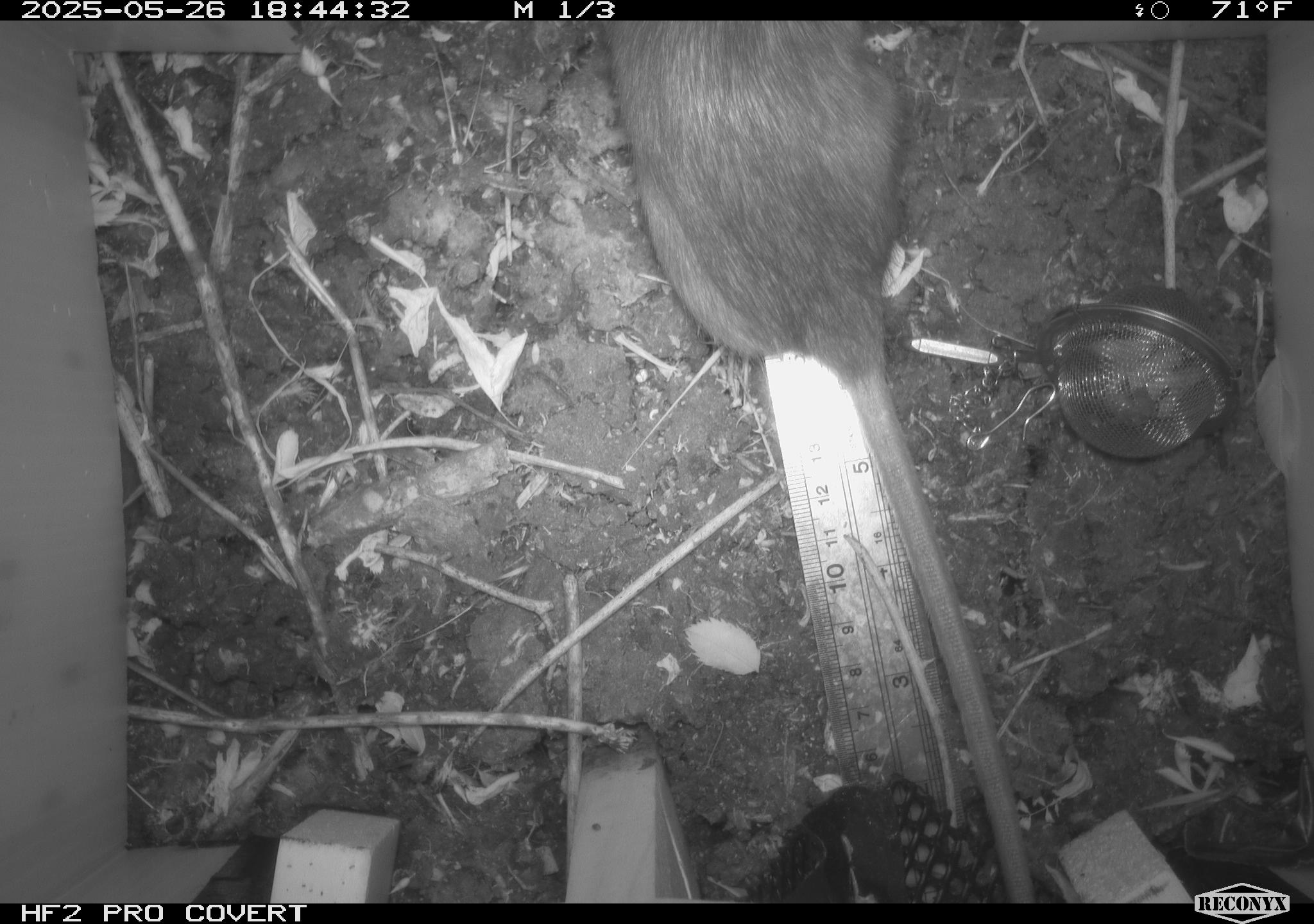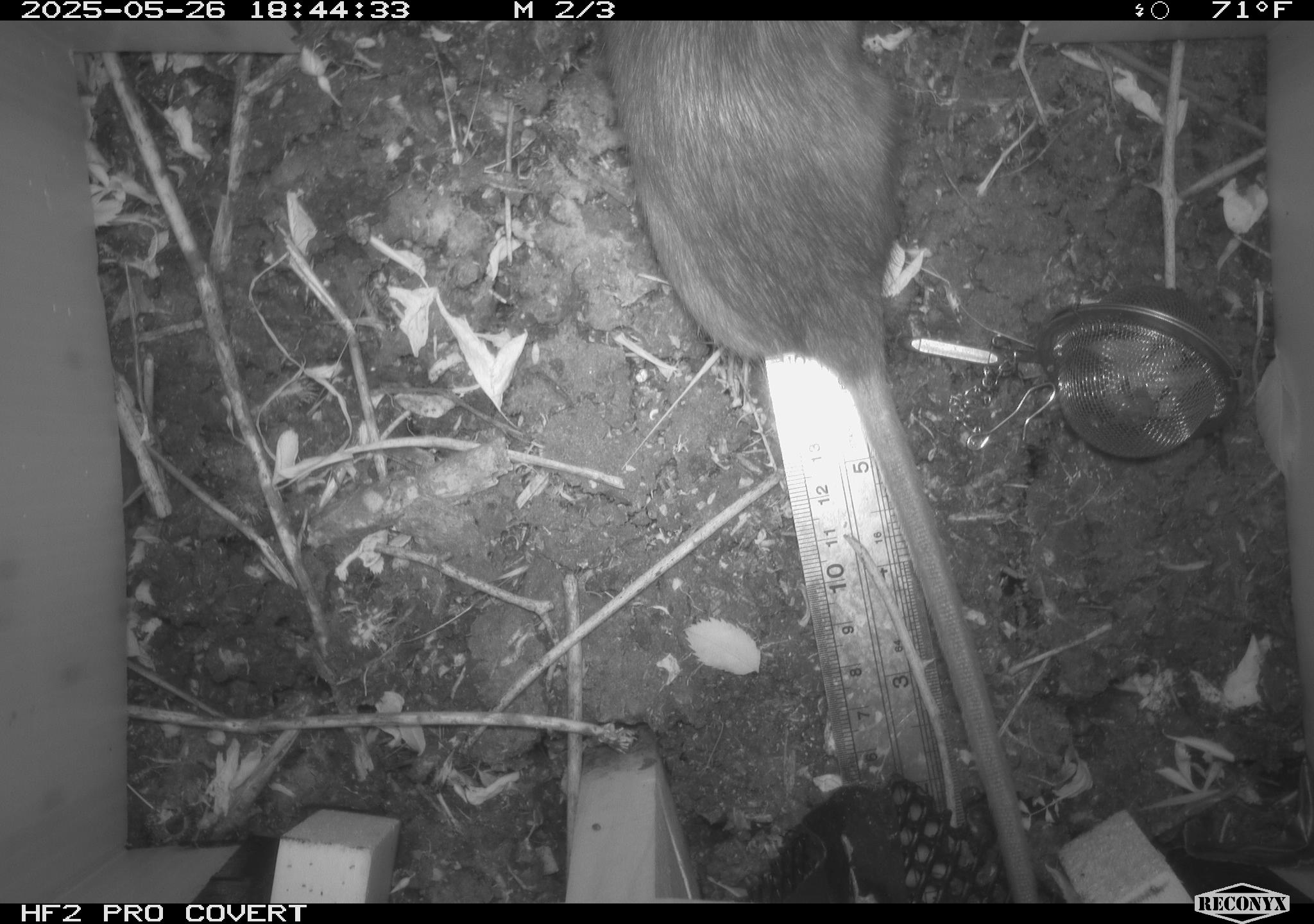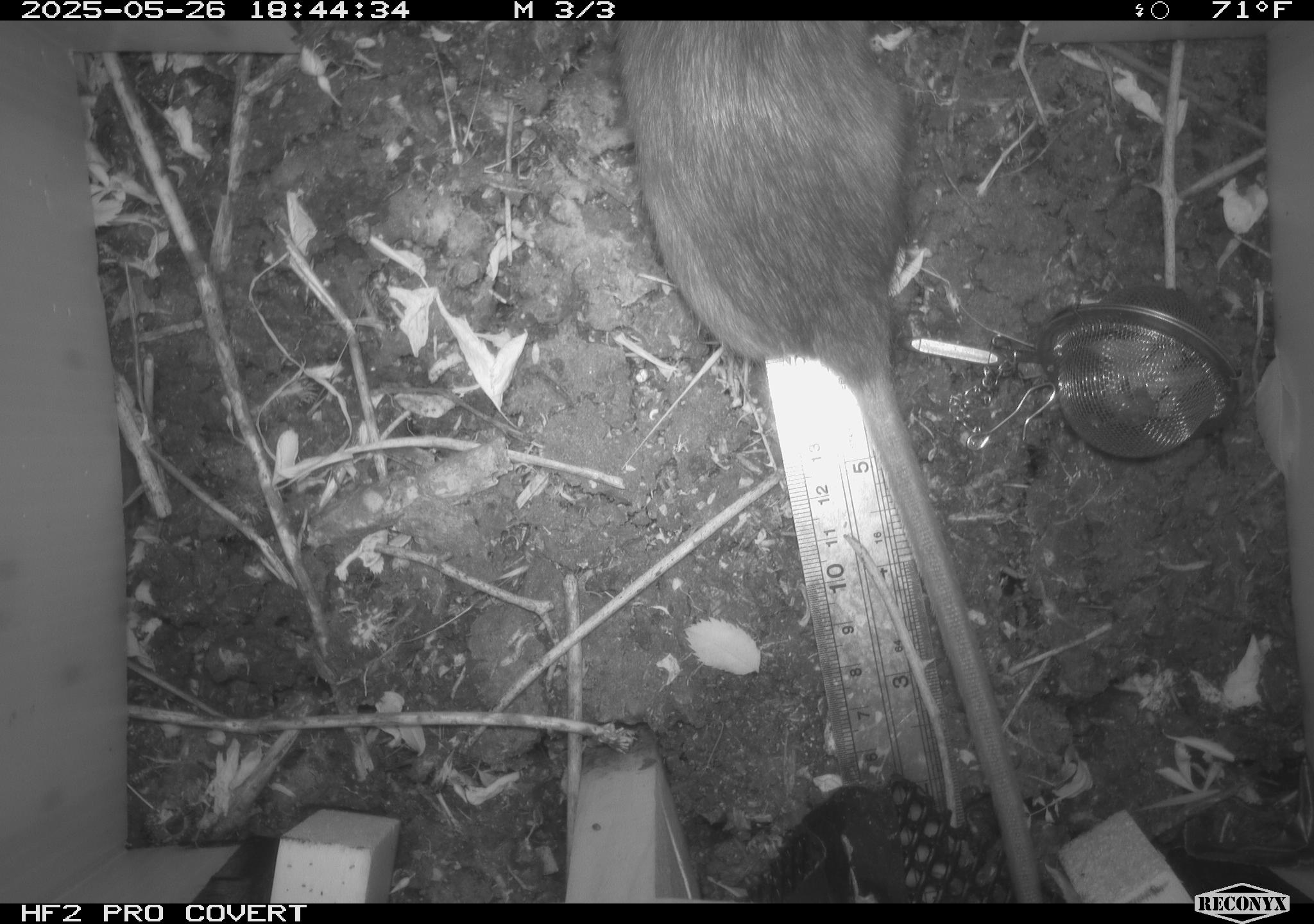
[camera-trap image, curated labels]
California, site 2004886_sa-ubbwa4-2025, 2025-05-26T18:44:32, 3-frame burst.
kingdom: Animalia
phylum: Chordata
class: Mammalia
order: Rodentia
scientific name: Rodentia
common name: rodent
Rodent (Rodentia).